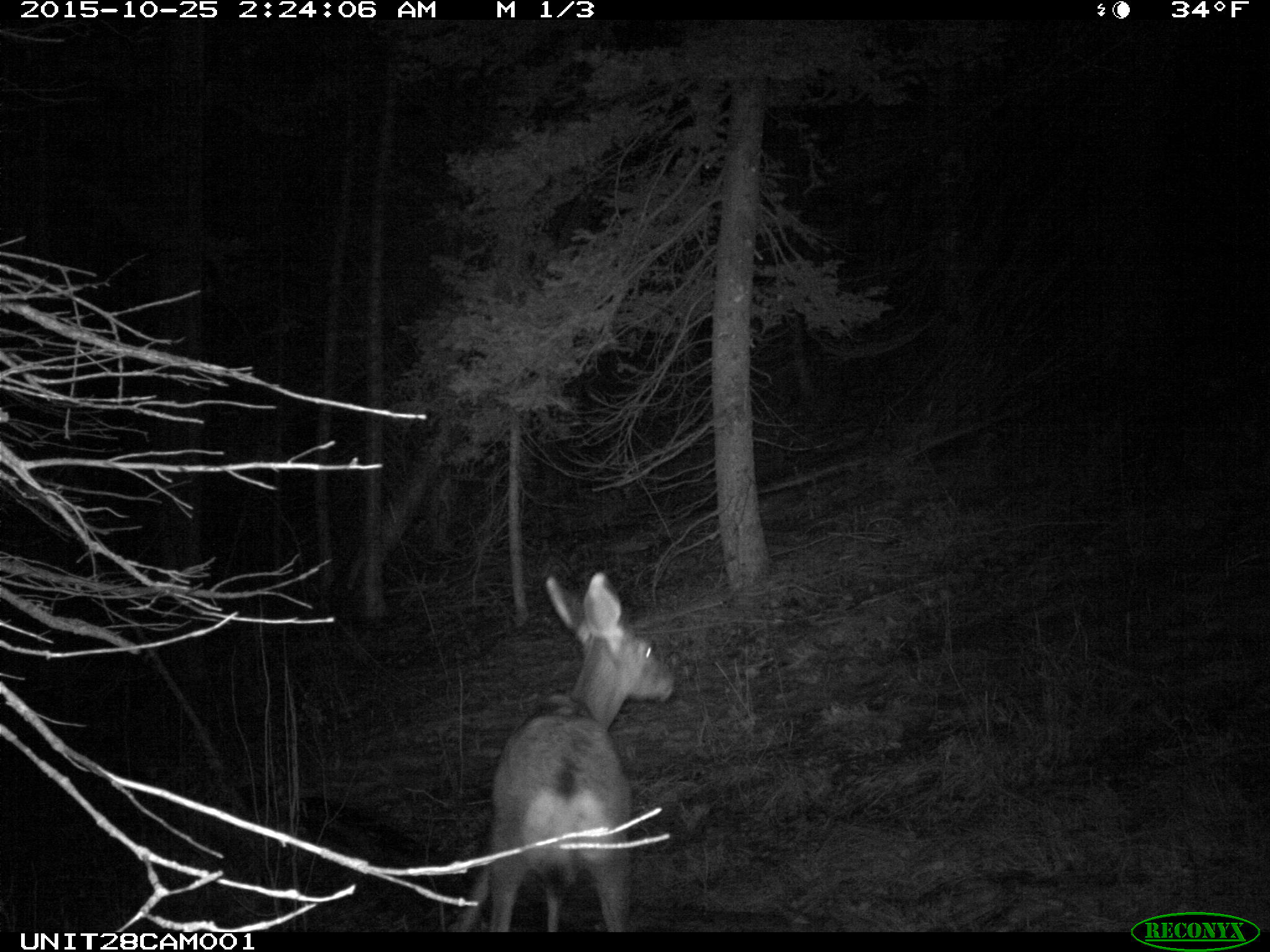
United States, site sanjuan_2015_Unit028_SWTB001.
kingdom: Animalia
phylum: Chordata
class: Mammalia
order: Artiodactyla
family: Cervidae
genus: Odocoileus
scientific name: Odocoileus hemionus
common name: mule deer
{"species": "Odocoileus hemionus (mule deer)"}